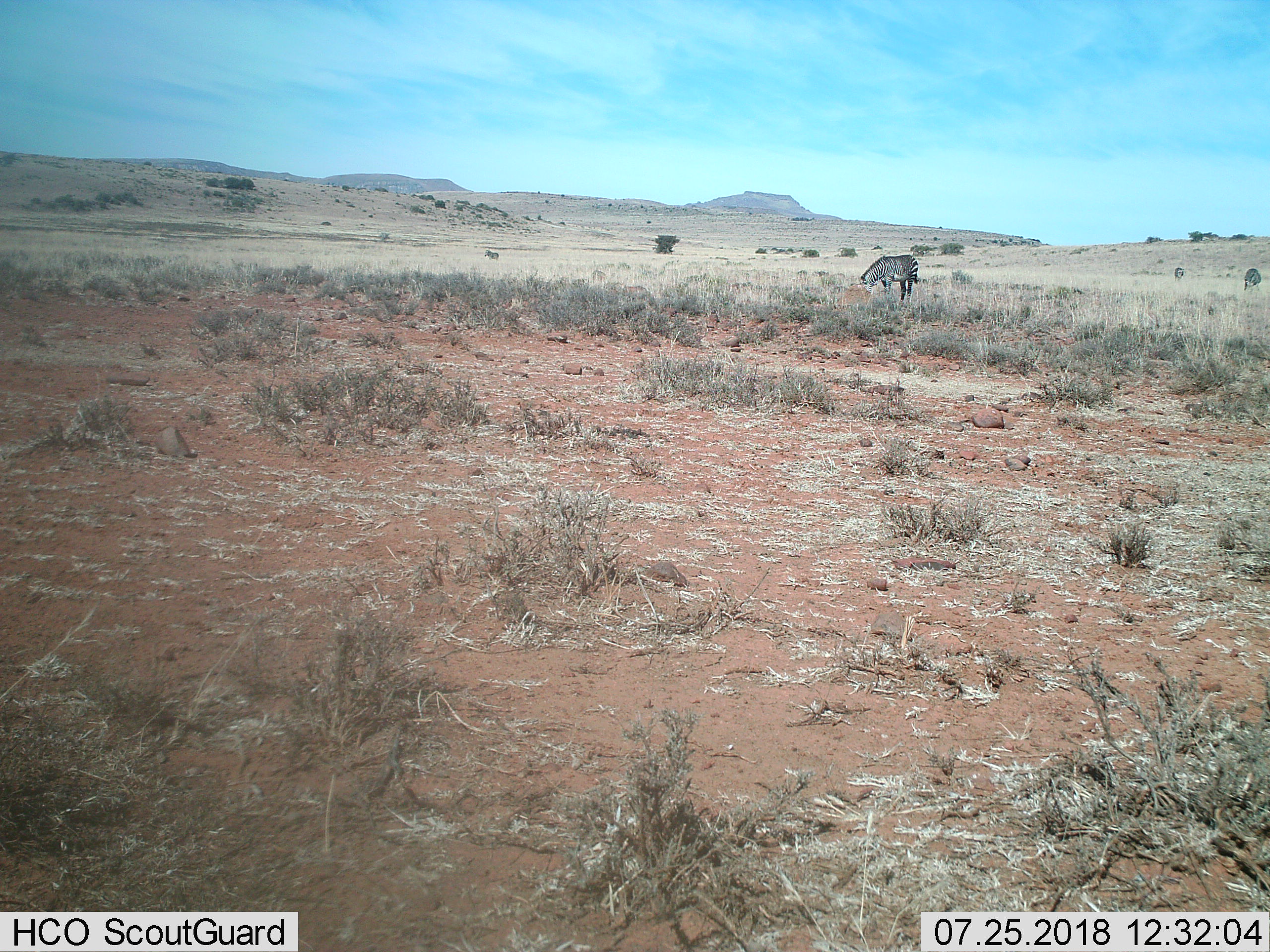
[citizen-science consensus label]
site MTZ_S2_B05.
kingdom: Animalia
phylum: Chordata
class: Mammalia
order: Perissodactyla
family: Equidae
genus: Equus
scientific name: Equus zebra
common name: mountain zebra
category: zebramountain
Zebramountain (mountain zebra) (Equus zebra), count 4. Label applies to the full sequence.